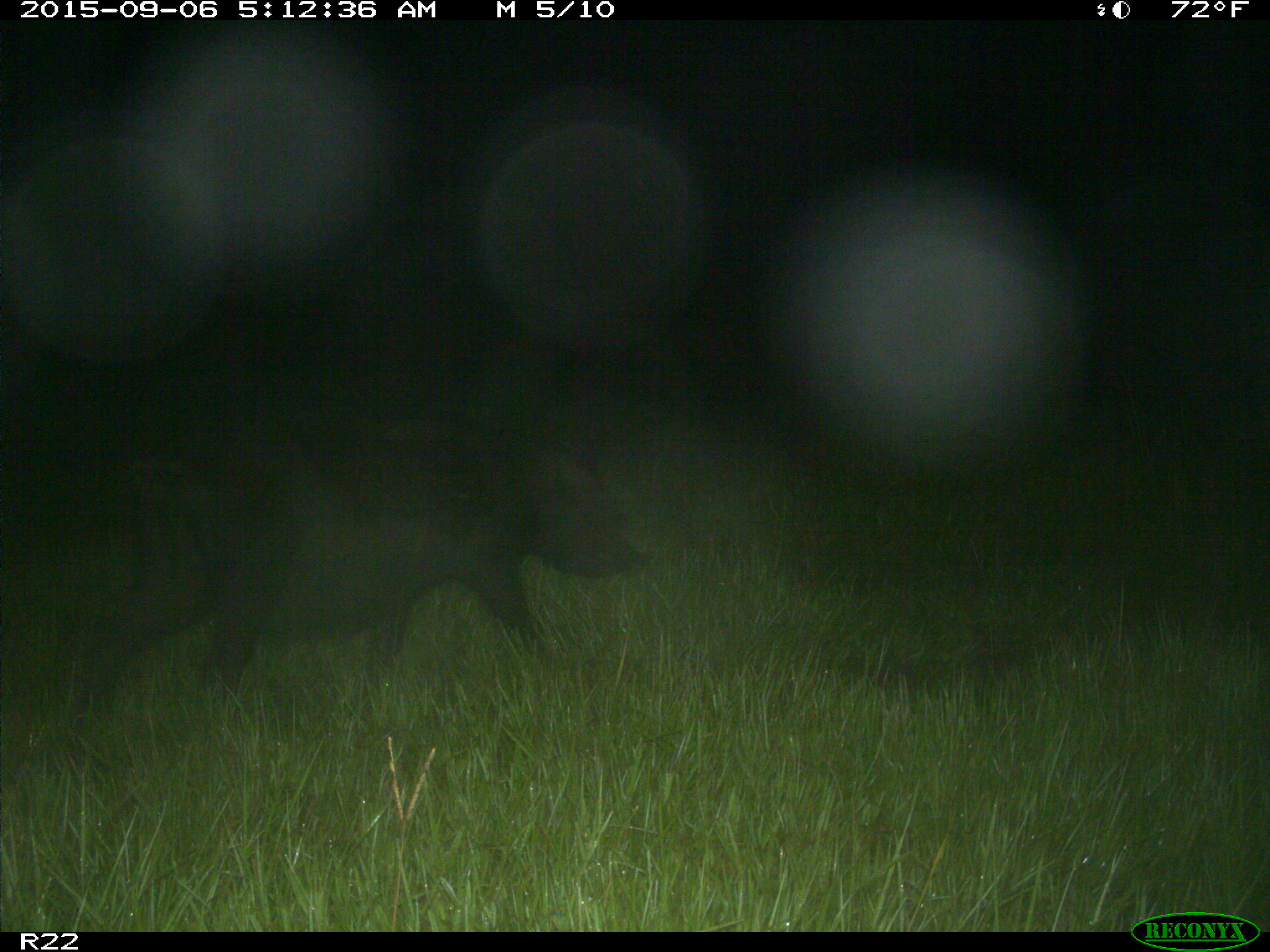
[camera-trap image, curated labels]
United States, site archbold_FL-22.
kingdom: Animalia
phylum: Chordata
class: Mammalia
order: Artiodactyla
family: Suidae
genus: Sus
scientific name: Sus scrofa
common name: wild boar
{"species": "Sus scrofa (wild boar)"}